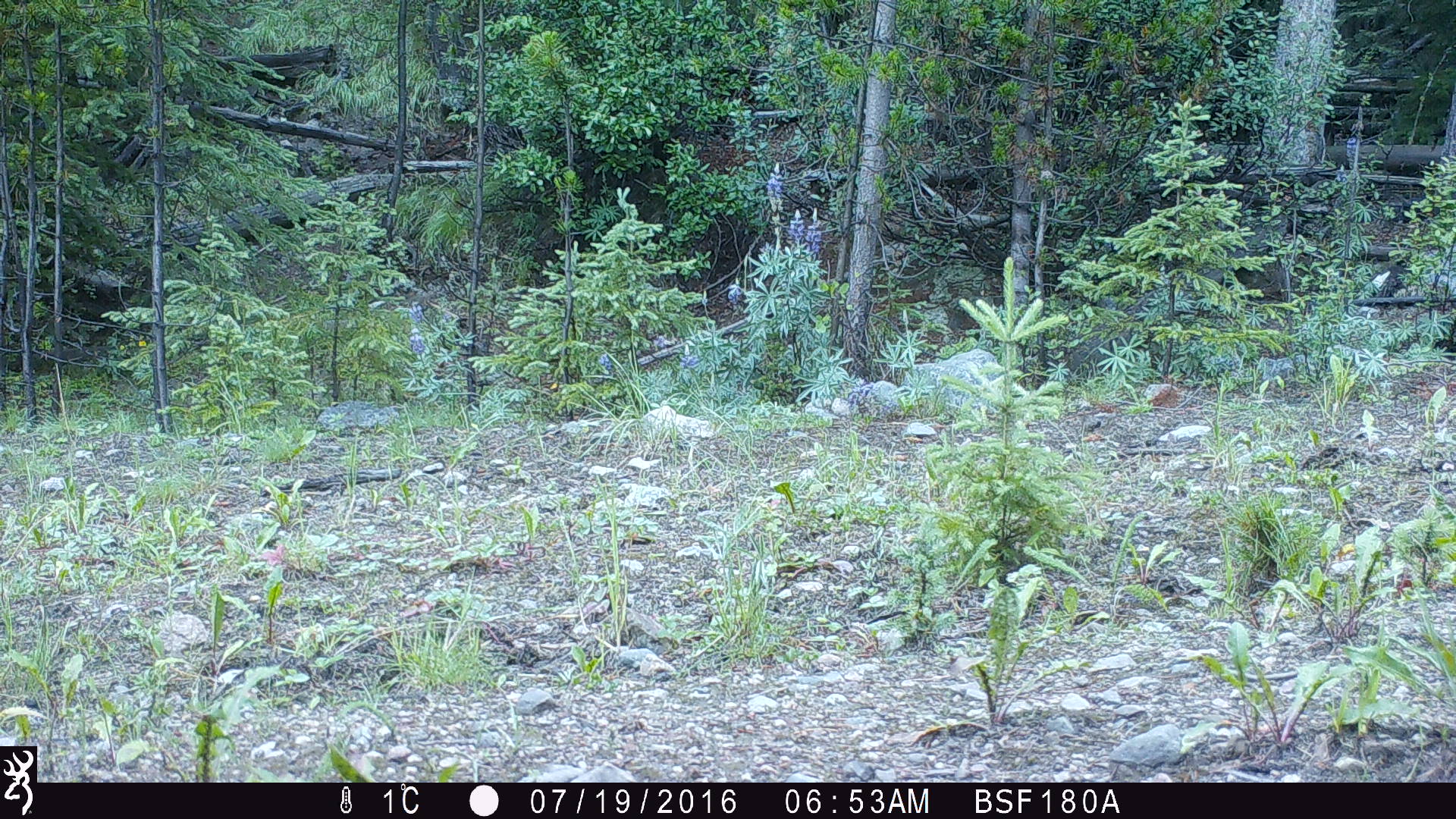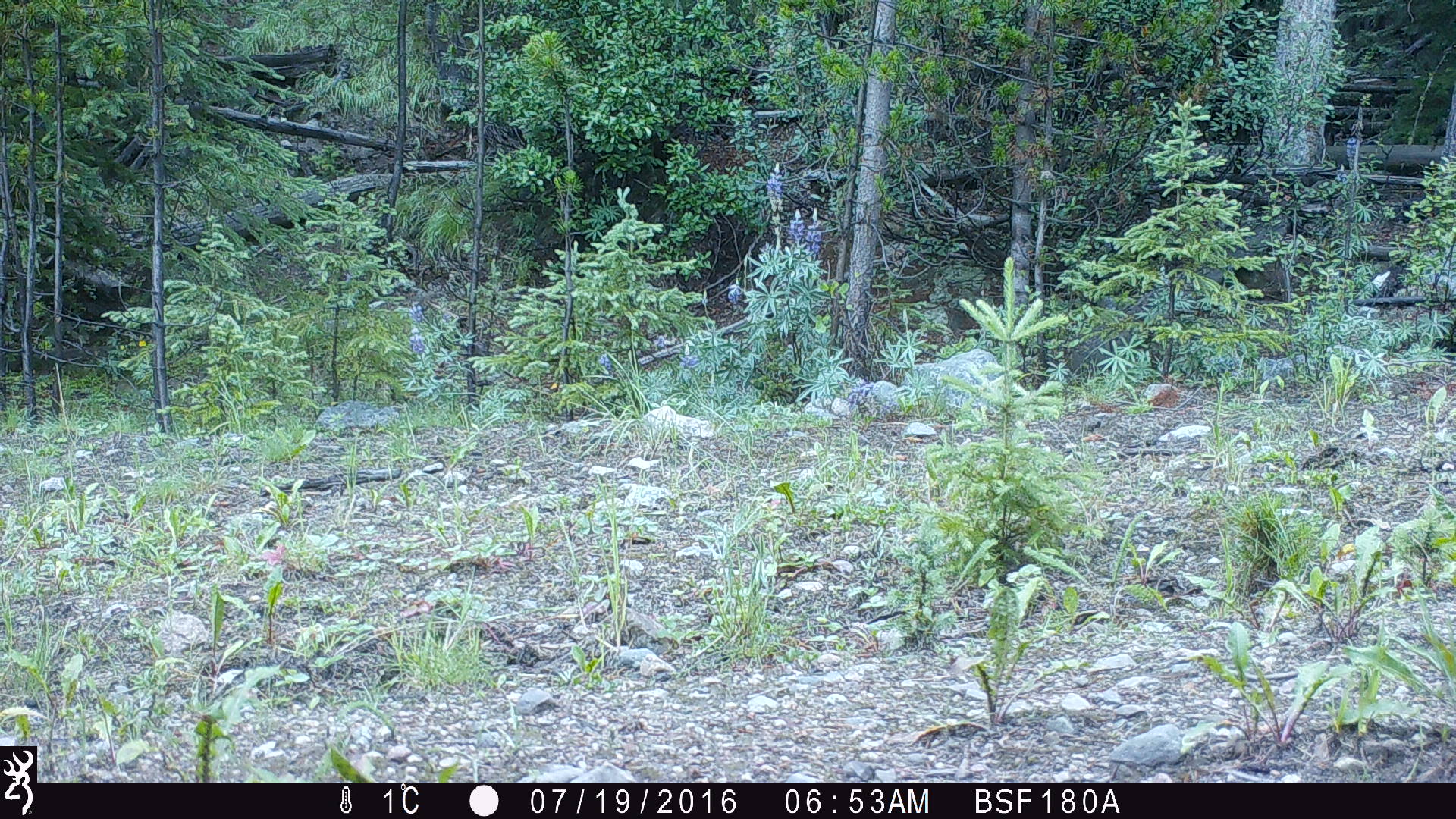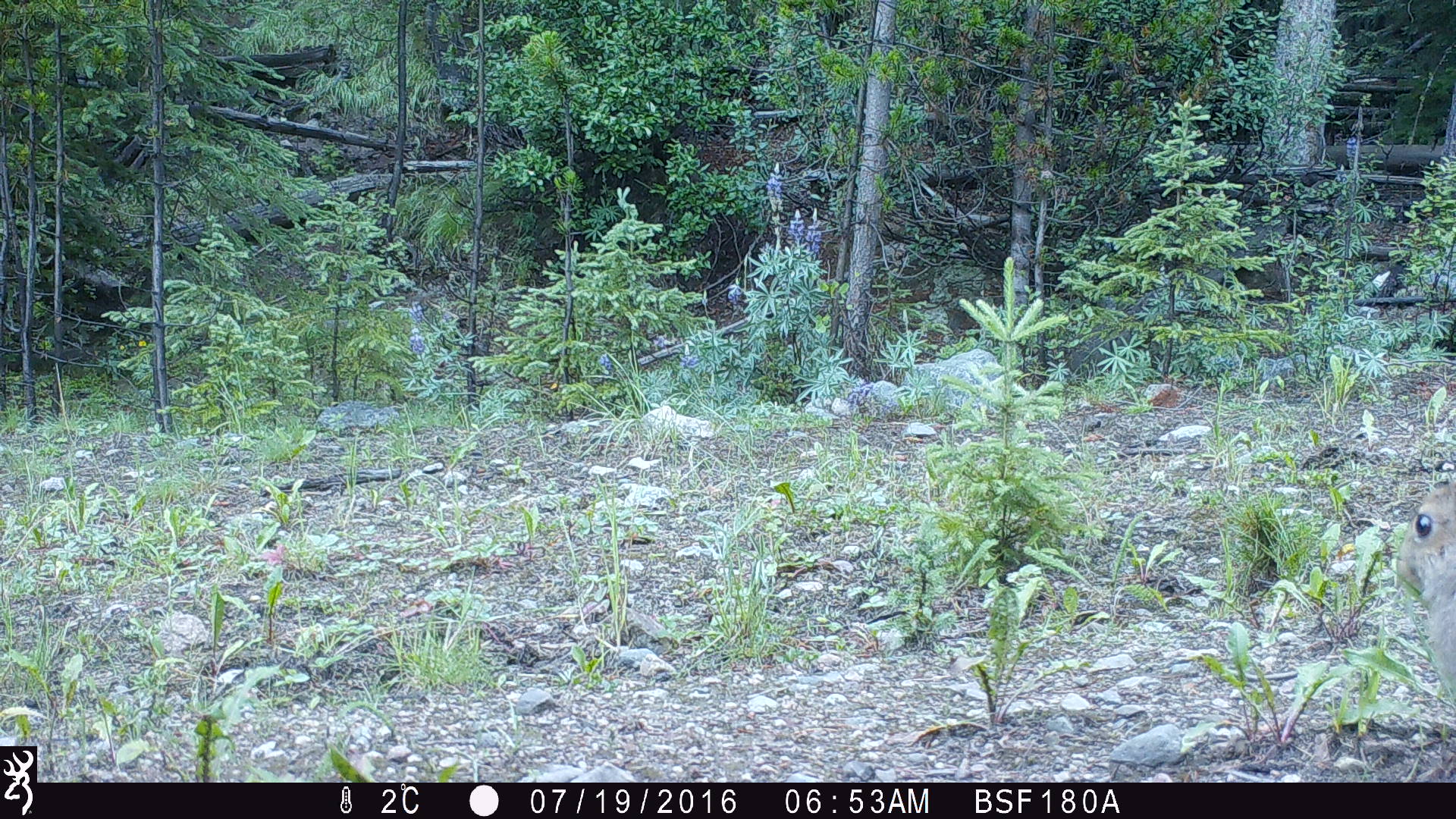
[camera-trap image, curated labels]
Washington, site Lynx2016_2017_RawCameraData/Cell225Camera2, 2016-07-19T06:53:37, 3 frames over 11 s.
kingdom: Animalia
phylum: Chordata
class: Mammalia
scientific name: Mammalia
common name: small mammal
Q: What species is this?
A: Small mammal (Mammalia).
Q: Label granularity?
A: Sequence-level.